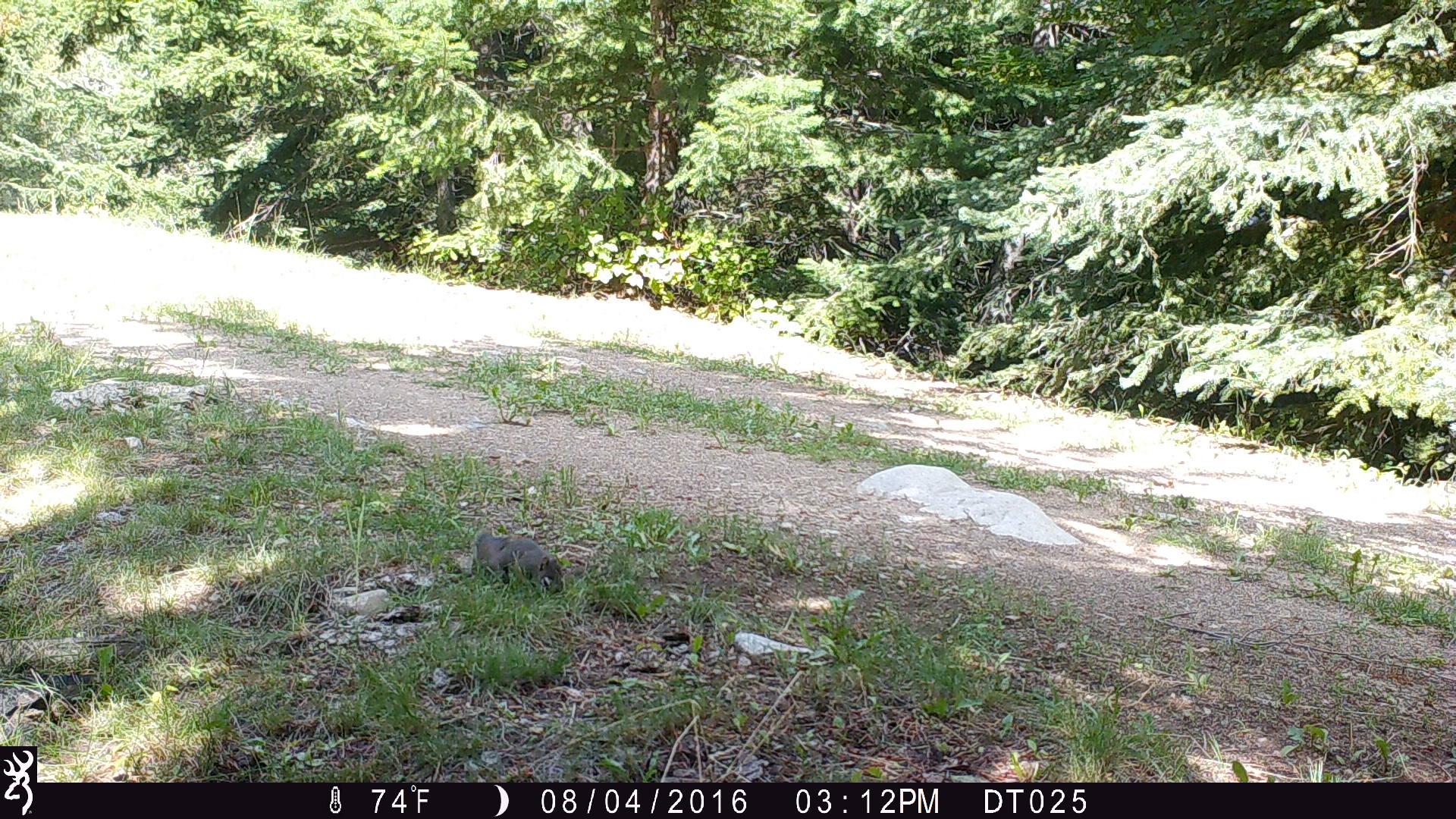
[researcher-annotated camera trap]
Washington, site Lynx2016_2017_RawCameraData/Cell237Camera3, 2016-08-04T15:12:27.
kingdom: Animalia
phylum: Chordata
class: Mammalia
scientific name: Mammalia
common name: small mammal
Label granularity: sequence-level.